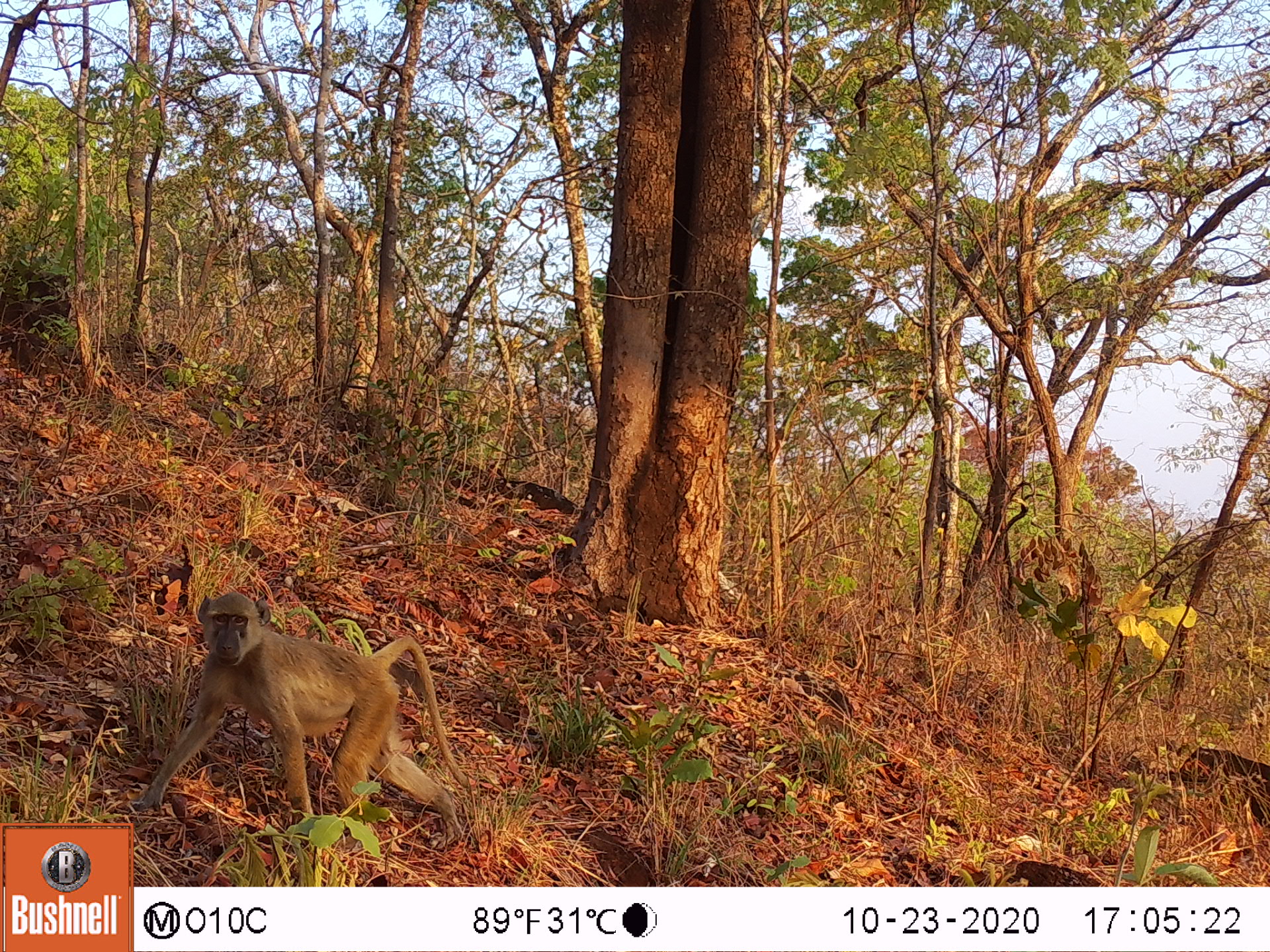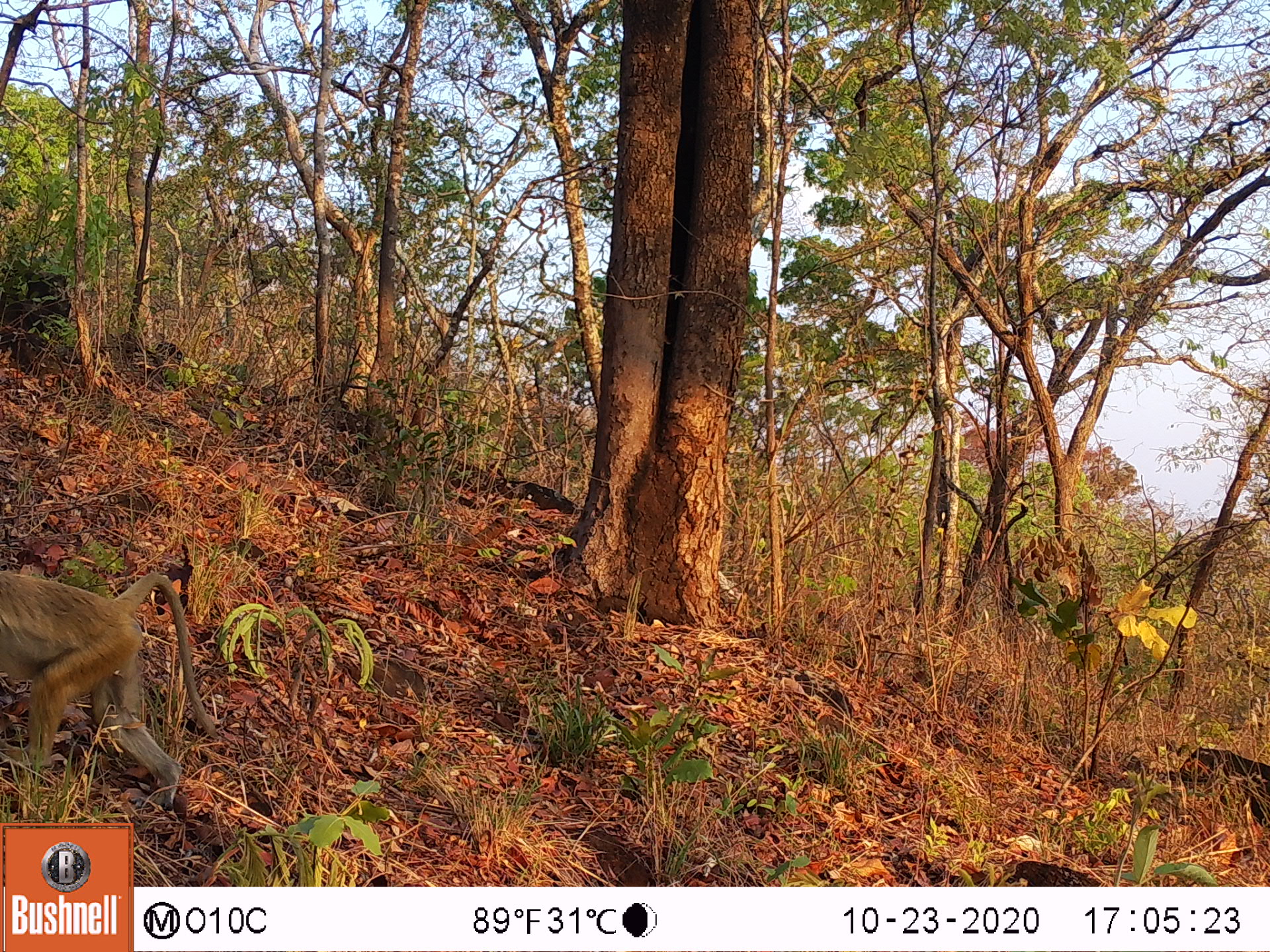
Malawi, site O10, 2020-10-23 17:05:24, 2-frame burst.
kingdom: Animalia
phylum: Chordata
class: Mammalia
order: Primates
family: Cercopithecidae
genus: Papio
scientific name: Papio cynocephalus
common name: yellow baboon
Yellow baboon (Papio cynocephalus), count 1.